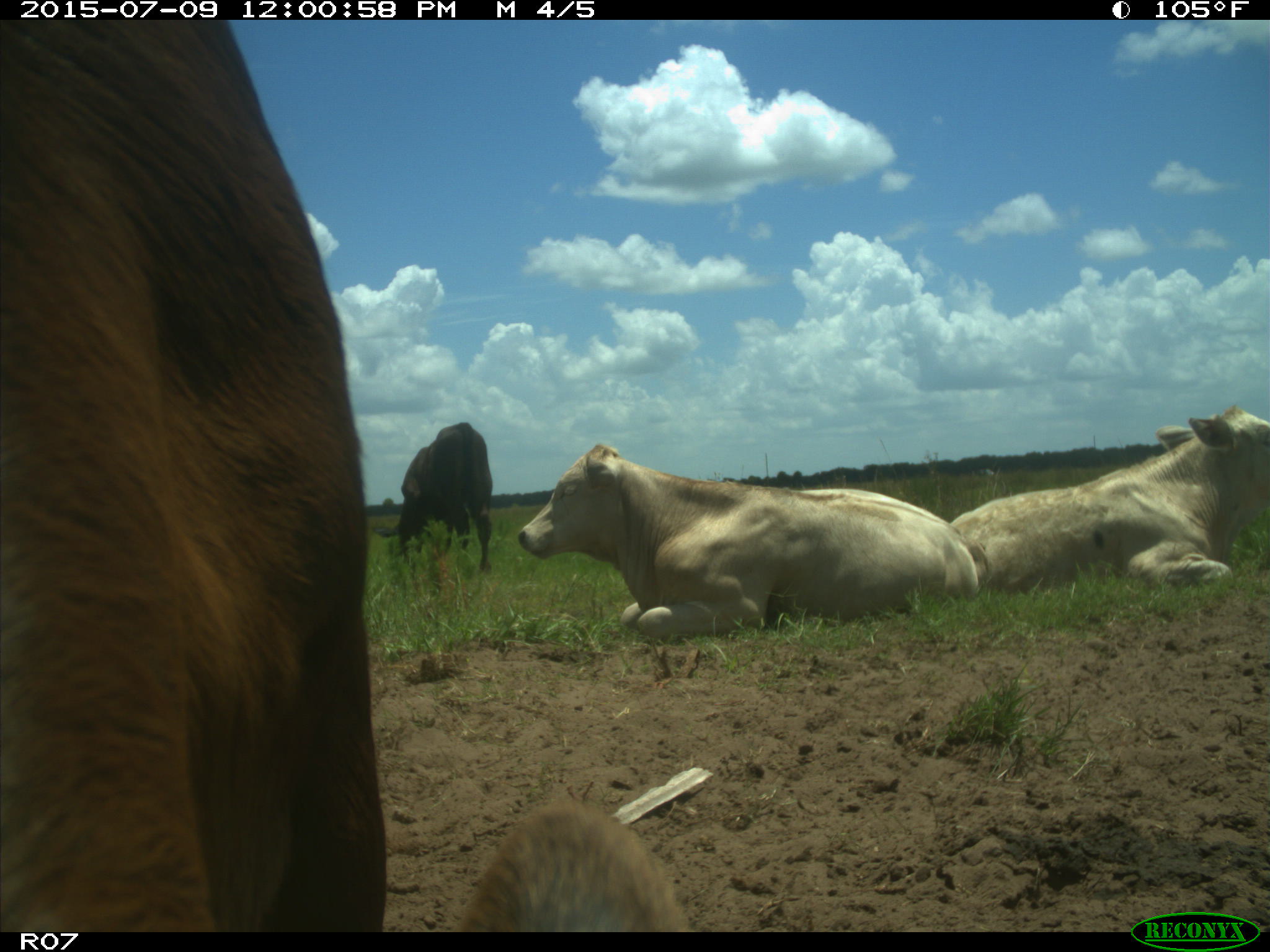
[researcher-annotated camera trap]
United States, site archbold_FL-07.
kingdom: Animalia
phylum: Chordata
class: Mammalia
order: Artiodactyla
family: Bovidae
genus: Bos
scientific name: Bos taurus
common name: domestic cow